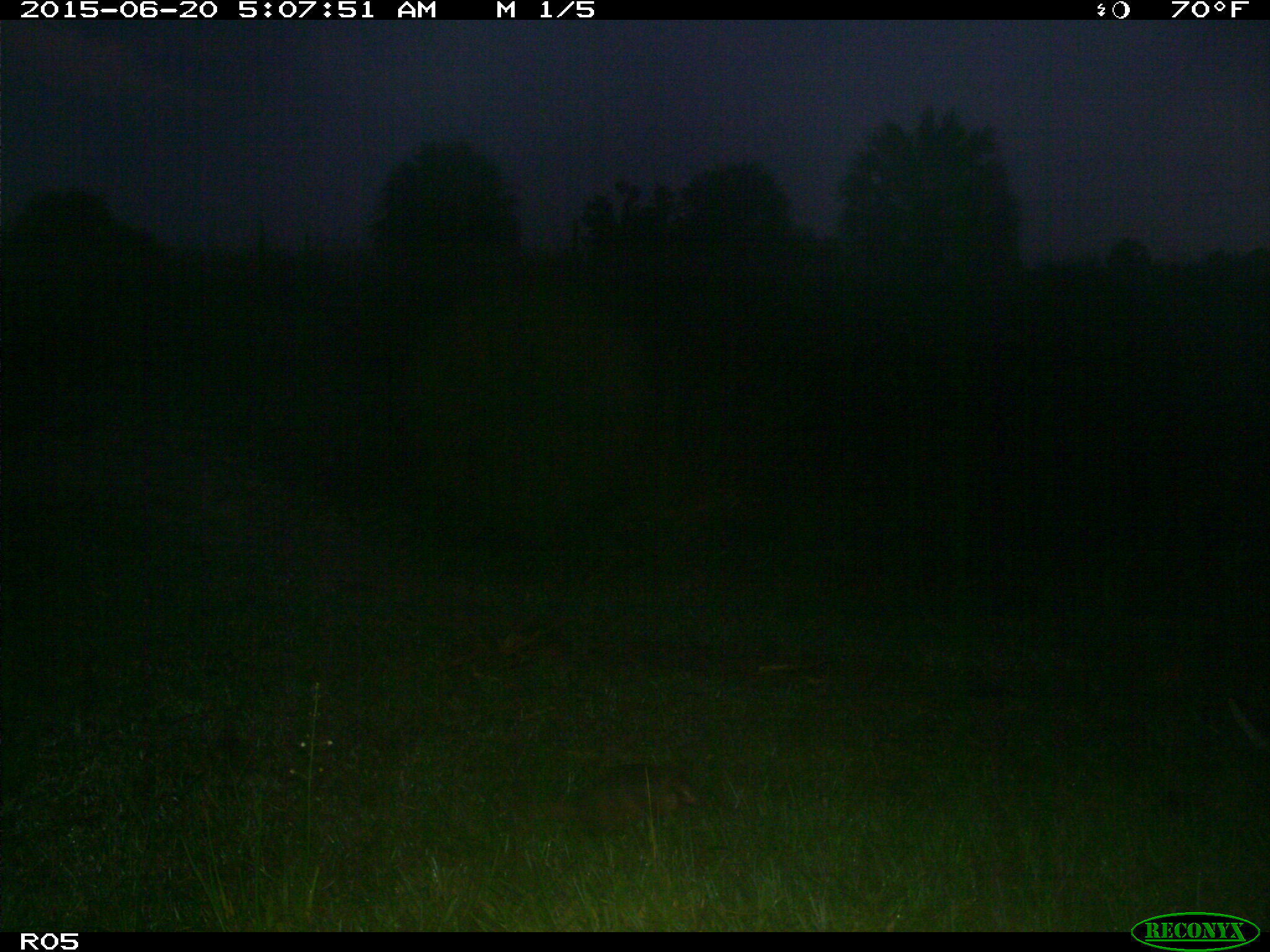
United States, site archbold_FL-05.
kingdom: Animalia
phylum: Chordata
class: Mammalia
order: Cingulata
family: Dasypodidae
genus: Dasypus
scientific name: Dasypus novemcinctus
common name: nine-banded armadillo